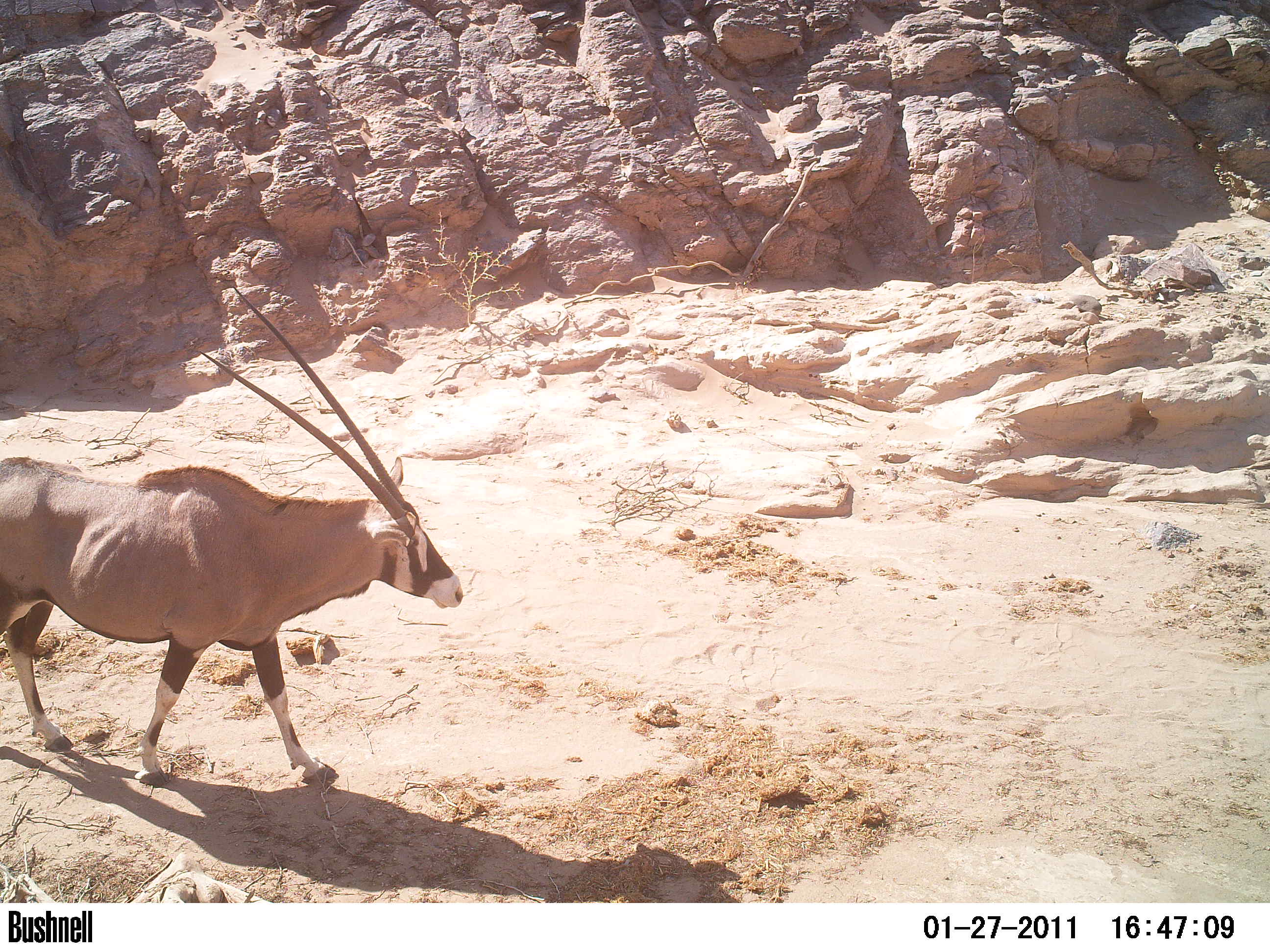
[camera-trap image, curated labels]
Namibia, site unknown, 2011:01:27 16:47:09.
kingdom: Animalia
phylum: Chordata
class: Mammalia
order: Artiodactyla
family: Bovidae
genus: Oryx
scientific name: Oryx gazella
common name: gemsbok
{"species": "Oryx gazella (gemsbok)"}